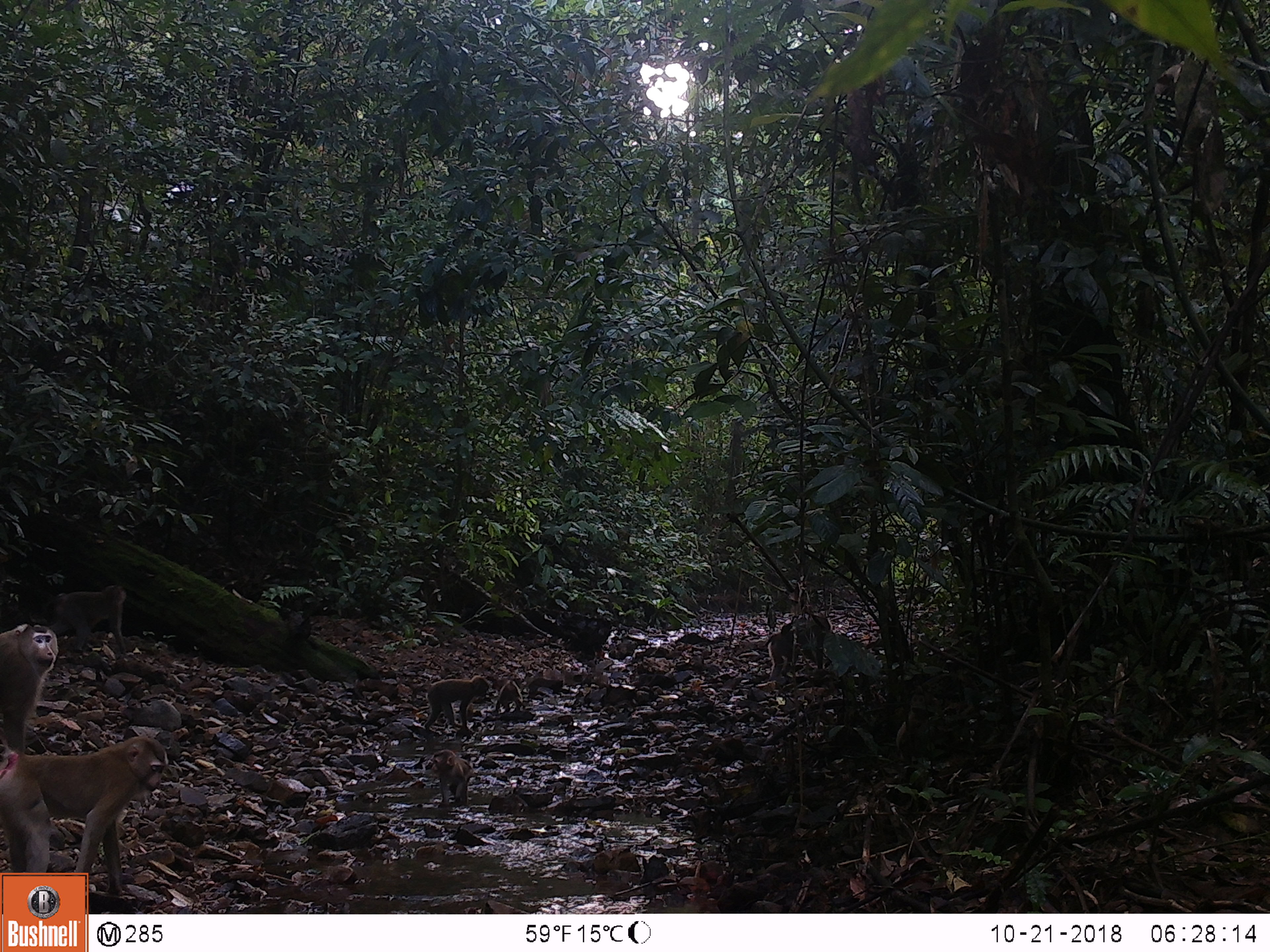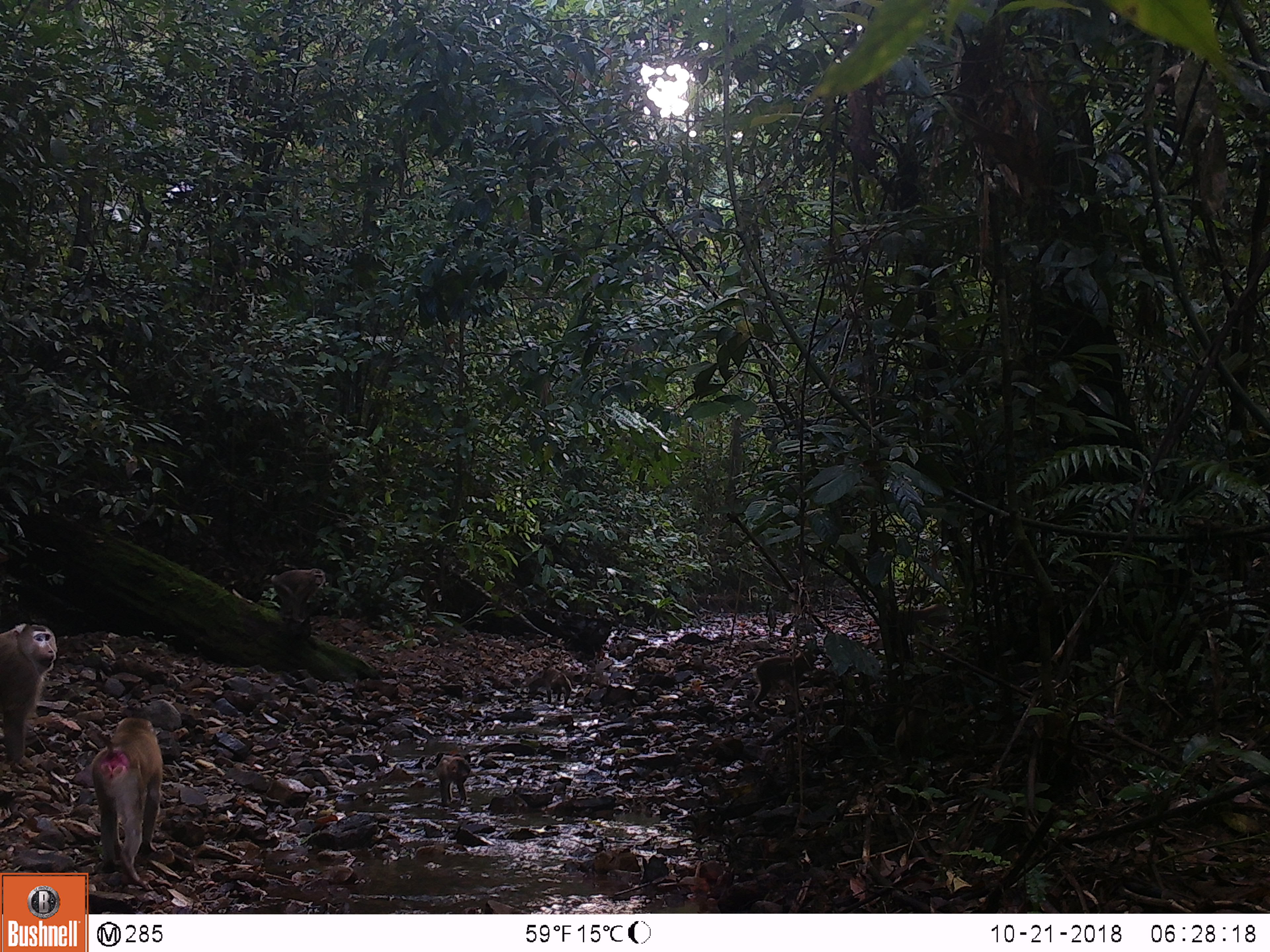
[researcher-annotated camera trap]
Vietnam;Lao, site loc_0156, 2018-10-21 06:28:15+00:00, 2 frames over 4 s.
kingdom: Animalia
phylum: Chordata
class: Mammalia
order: Primates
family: Cercopithecidae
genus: Macaca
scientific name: Macaca nemestrina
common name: pig-tailed macaque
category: pig tailed macaque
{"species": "pig tailed macaque (pig-tailed macaque) (Macaca nemestrina)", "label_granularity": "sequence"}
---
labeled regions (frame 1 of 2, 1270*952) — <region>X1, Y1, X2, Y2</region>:
pig tailed macaque: <region>0, 735, 168, 896</region>; <region>0, 623, 58, 753</region>; <region>22, 584, 126, 653</region>; <region>424, 675, 489, 731</region>; <region>764, 632, 816, 681</region>; <region>432, 750, 474, 804</region>; <region>496, 679, 523, 712</region>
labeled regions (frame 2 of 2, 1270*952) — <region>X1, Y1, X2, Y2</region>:
pig tailed macaque: <region>90, 717, 163, 890</region>; <region>0, 624, 58, 767</region>; <region>752, 651, 815, 711</region>; <region>271, 568, 325, 623</region>; <region>435, 754, 470, 801</region>; <region>546, 667, 572, 707</region>